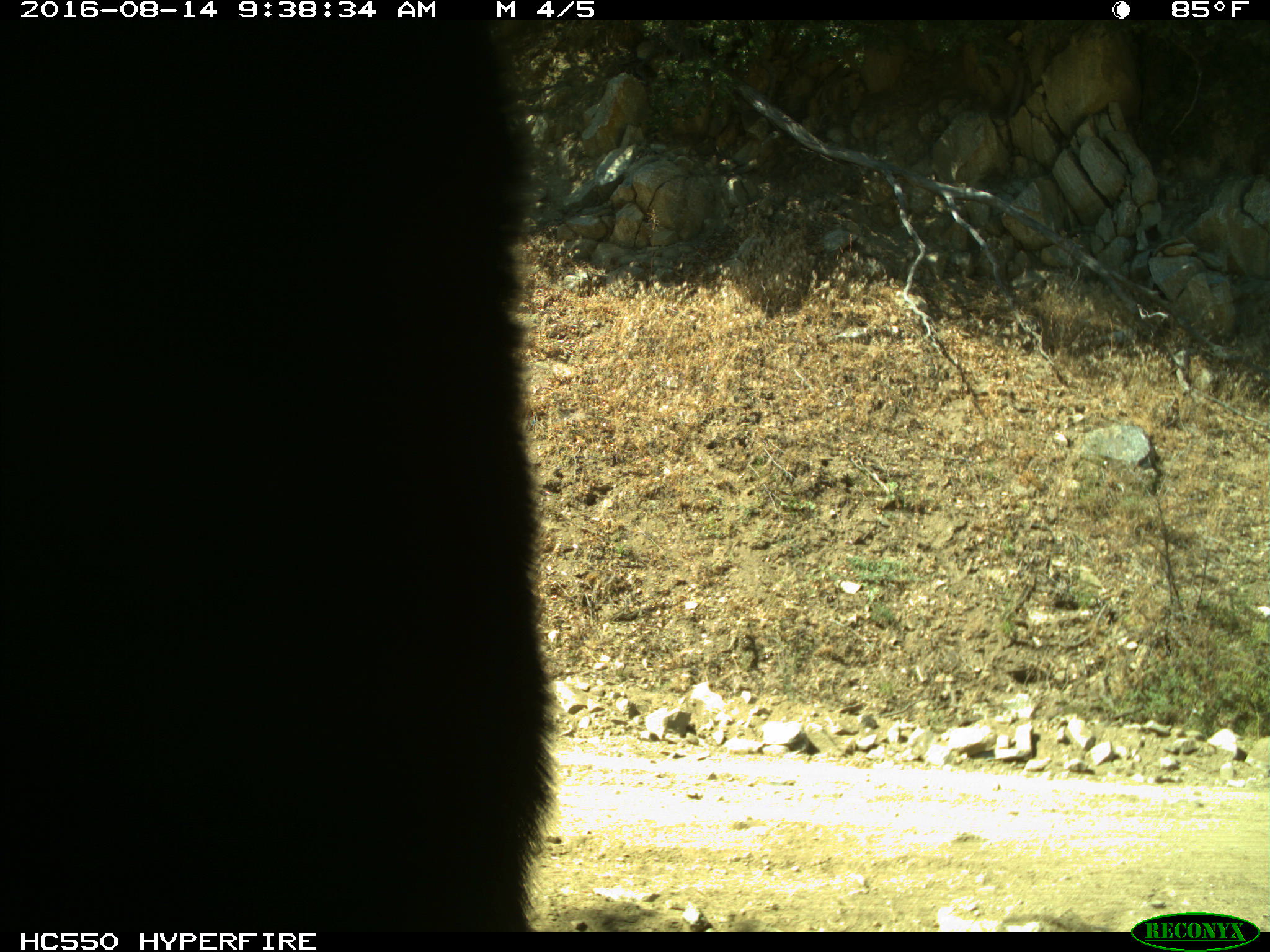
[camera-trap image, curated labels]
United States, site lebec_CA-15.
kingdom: Animalia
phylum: Chordata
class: Mammalia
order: Carnivora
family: Ursidae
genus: Ursus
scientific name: Ursus americanus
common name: american black bear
Ursus americanus (american black bear).